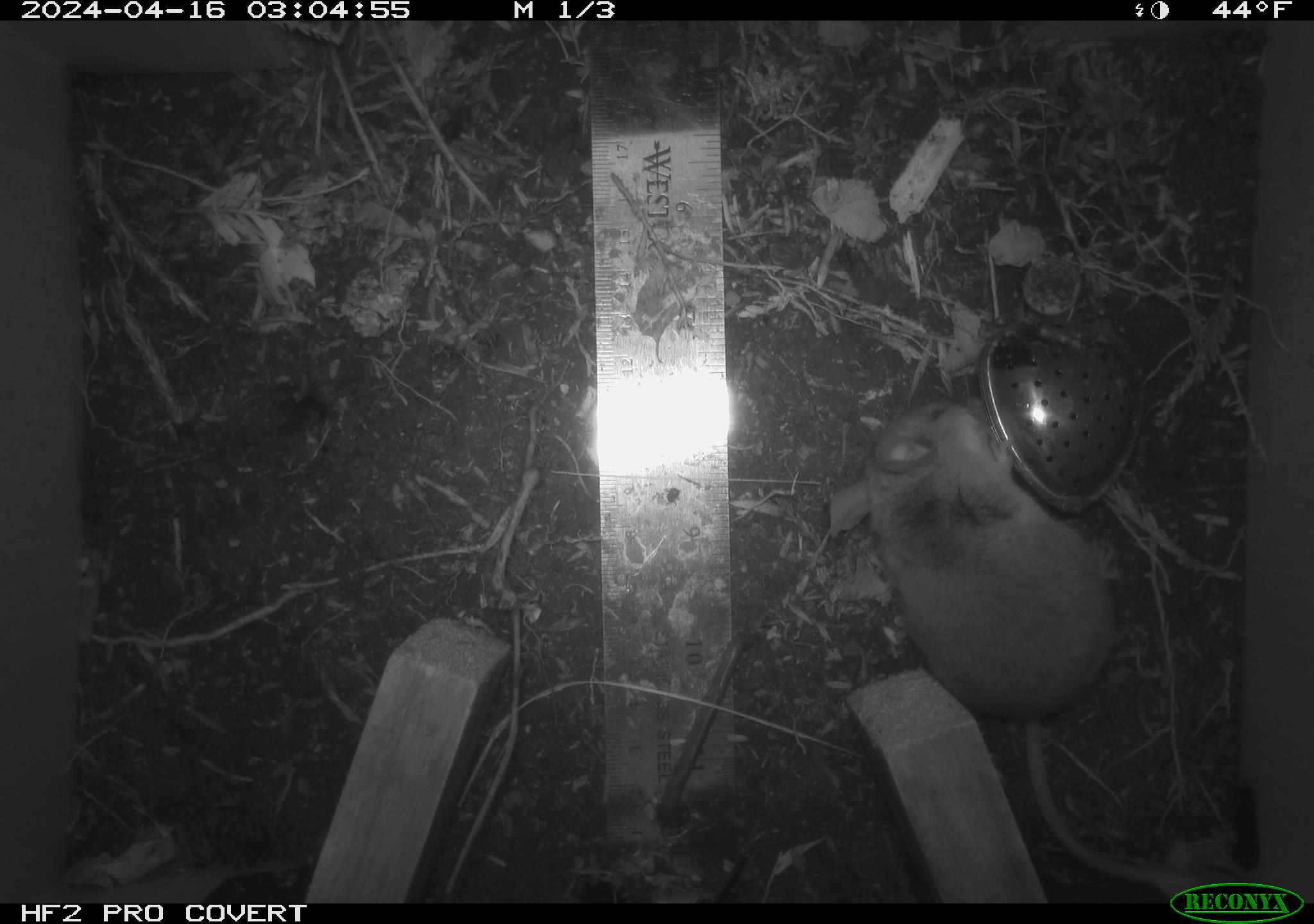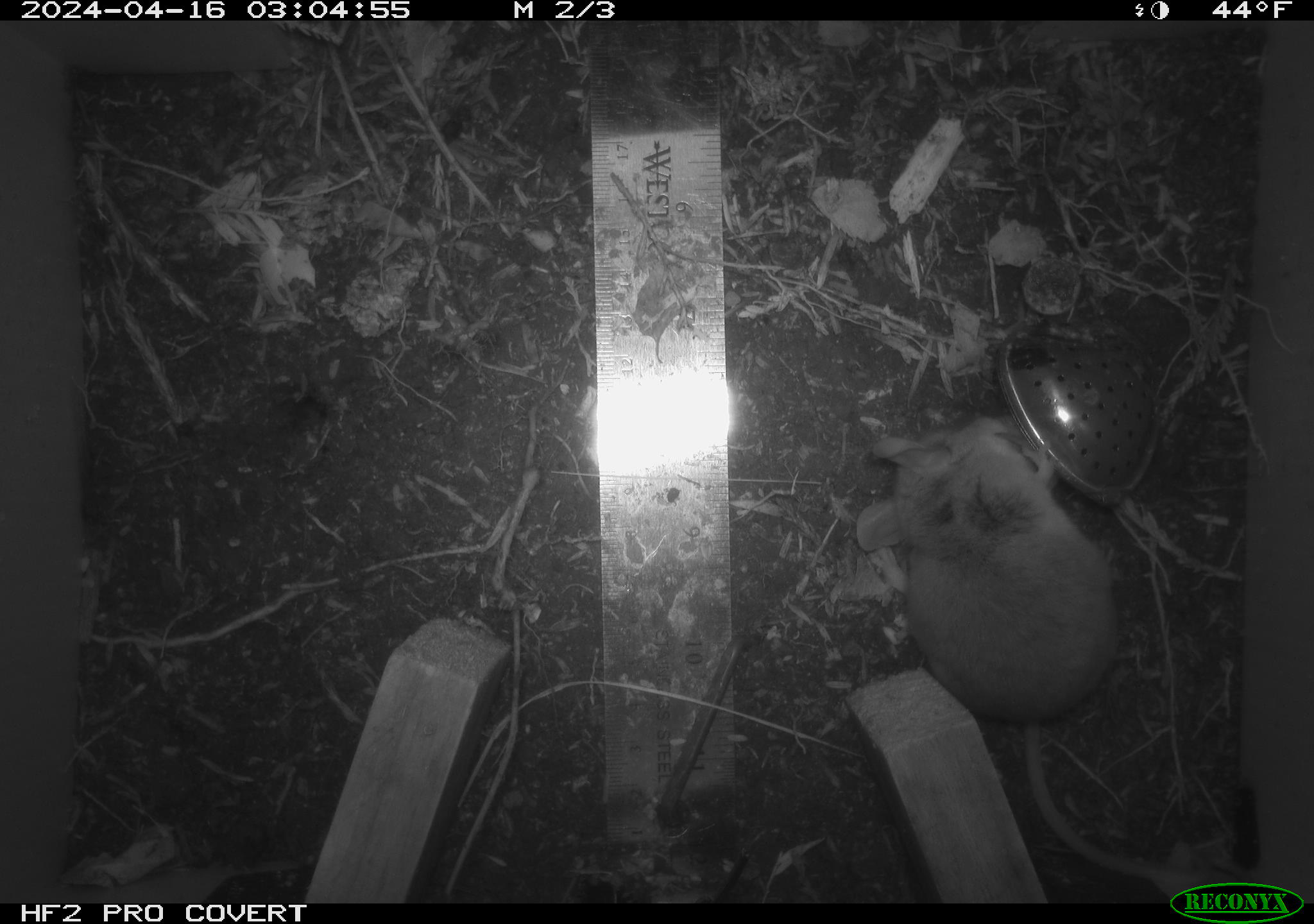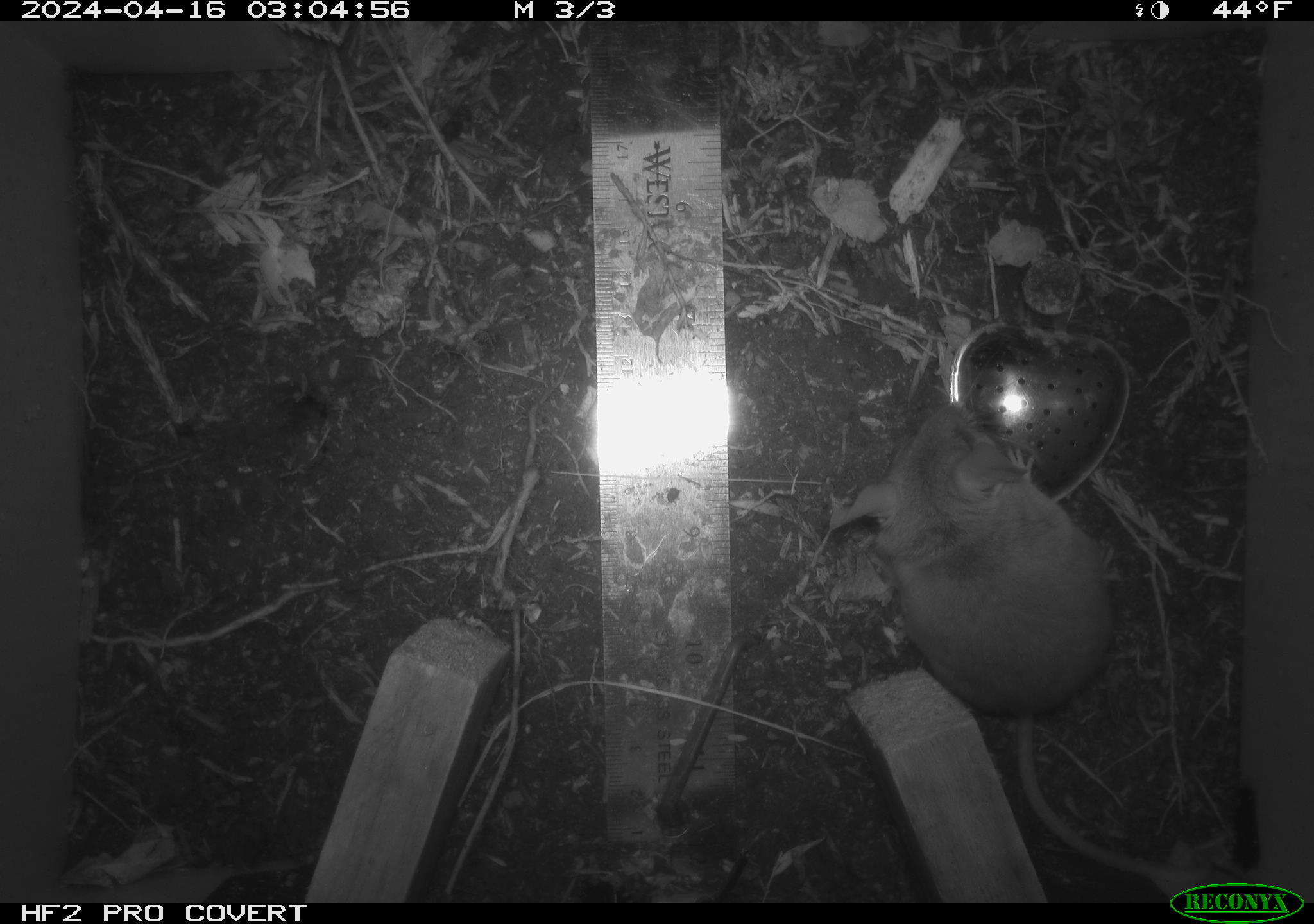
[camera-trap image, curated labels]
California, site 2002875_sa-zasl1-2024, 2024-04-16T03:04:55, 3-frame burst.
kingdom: Animalia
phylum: Chordata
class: Mammalia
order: Rodentia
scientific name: Rodentia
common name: mouse species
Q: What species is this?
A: Mouse species (Rodentia).